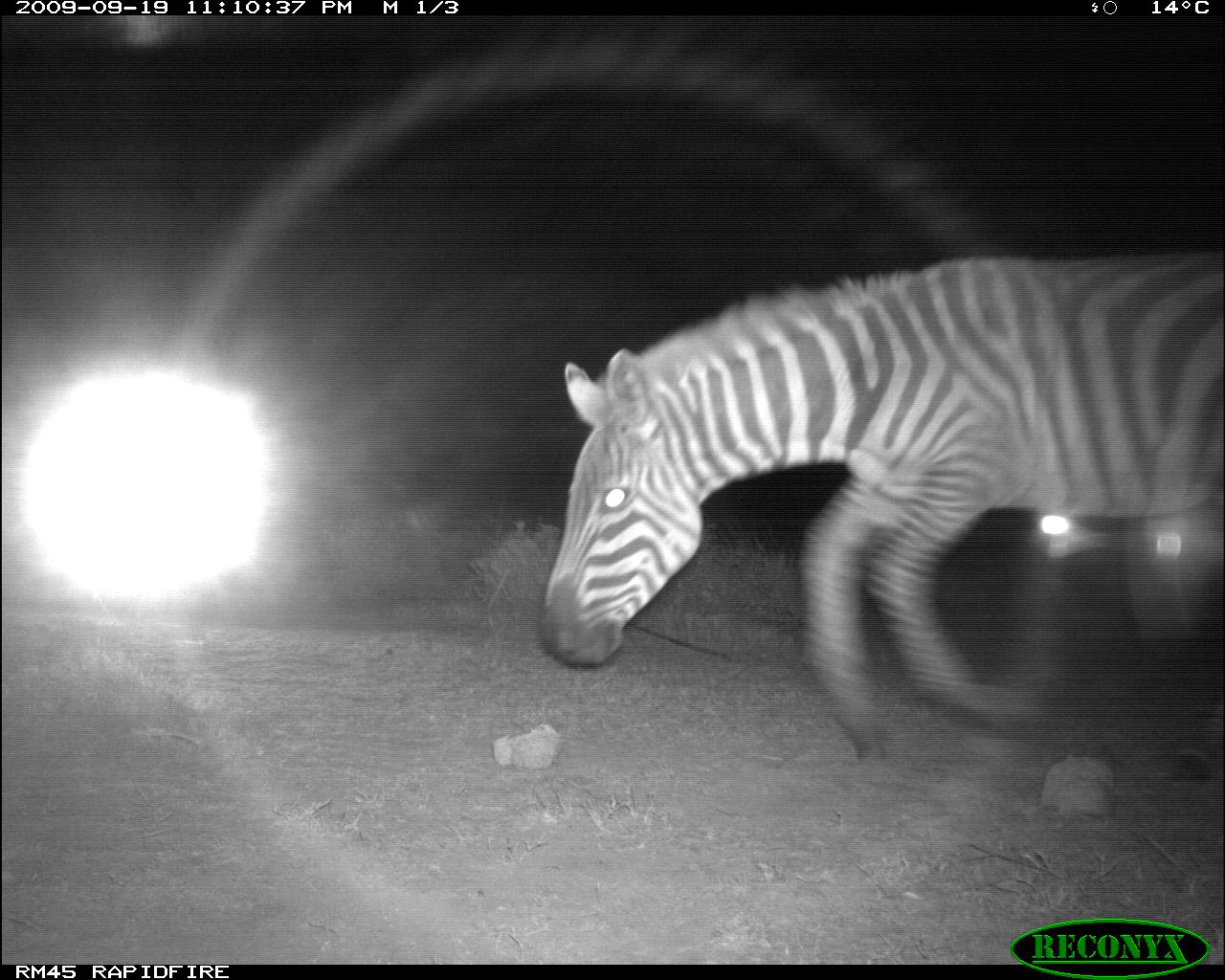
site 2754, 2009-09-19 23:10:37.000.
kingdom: Animalia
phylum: Chordata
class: Mammalia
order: Perissodactyla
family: Equidae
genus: Equus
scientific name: Equus quagga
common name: plains zebra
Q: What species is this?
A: Equus quagga (plains zebra).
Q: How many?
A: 1.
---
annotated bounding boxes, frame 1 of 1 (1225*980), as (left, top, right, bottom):
equus quagga: (531, 248, 1225, 764)